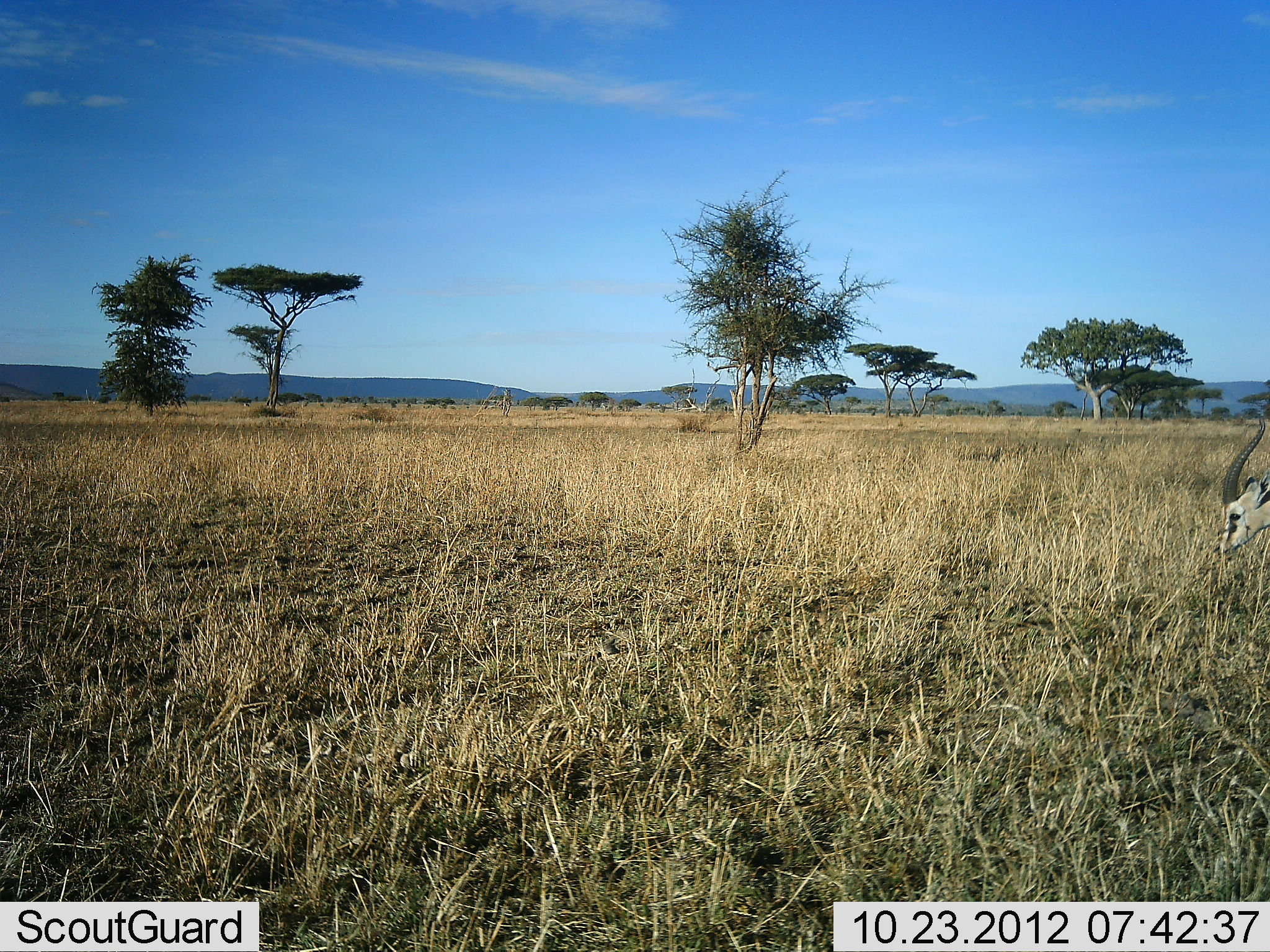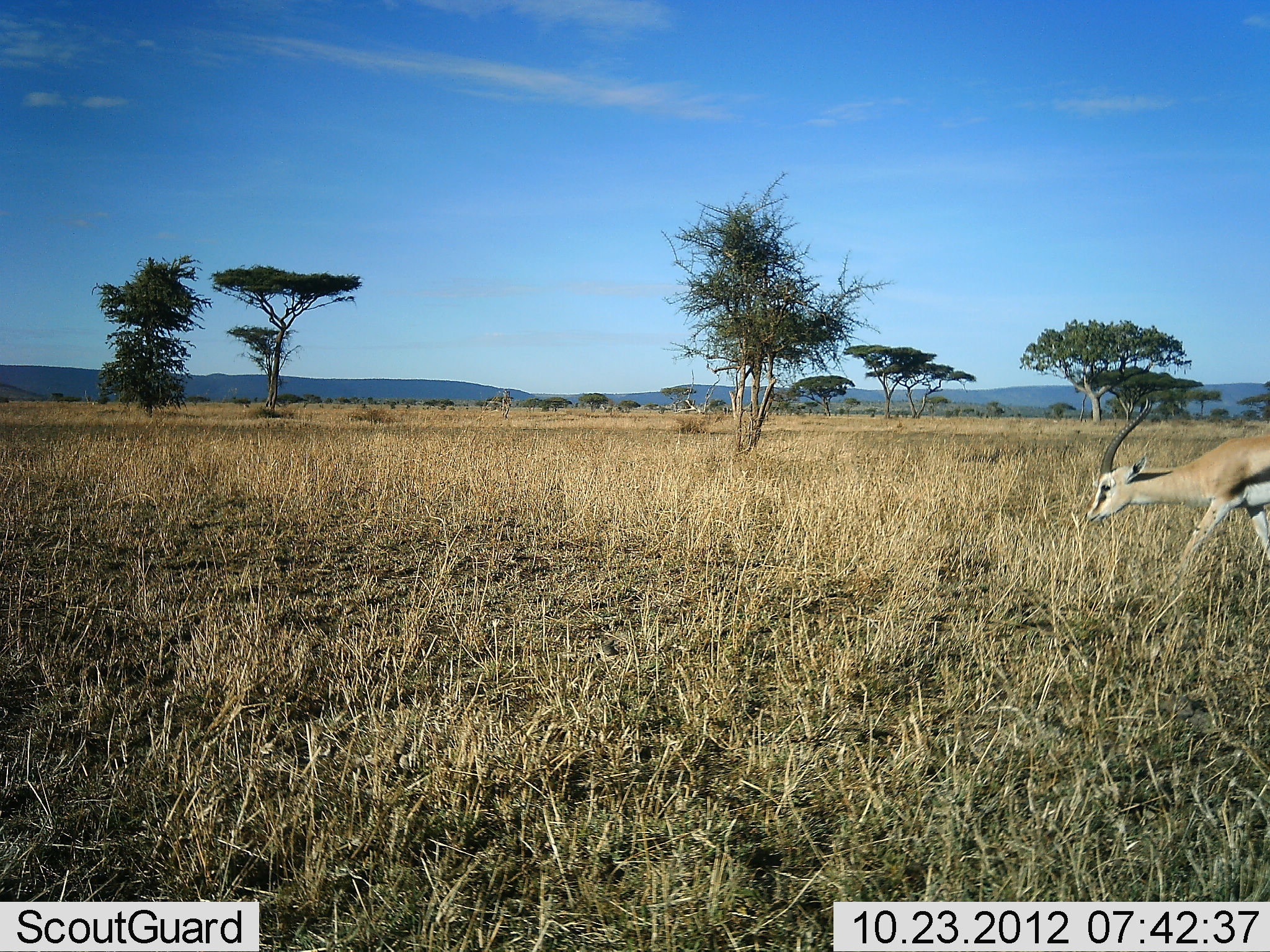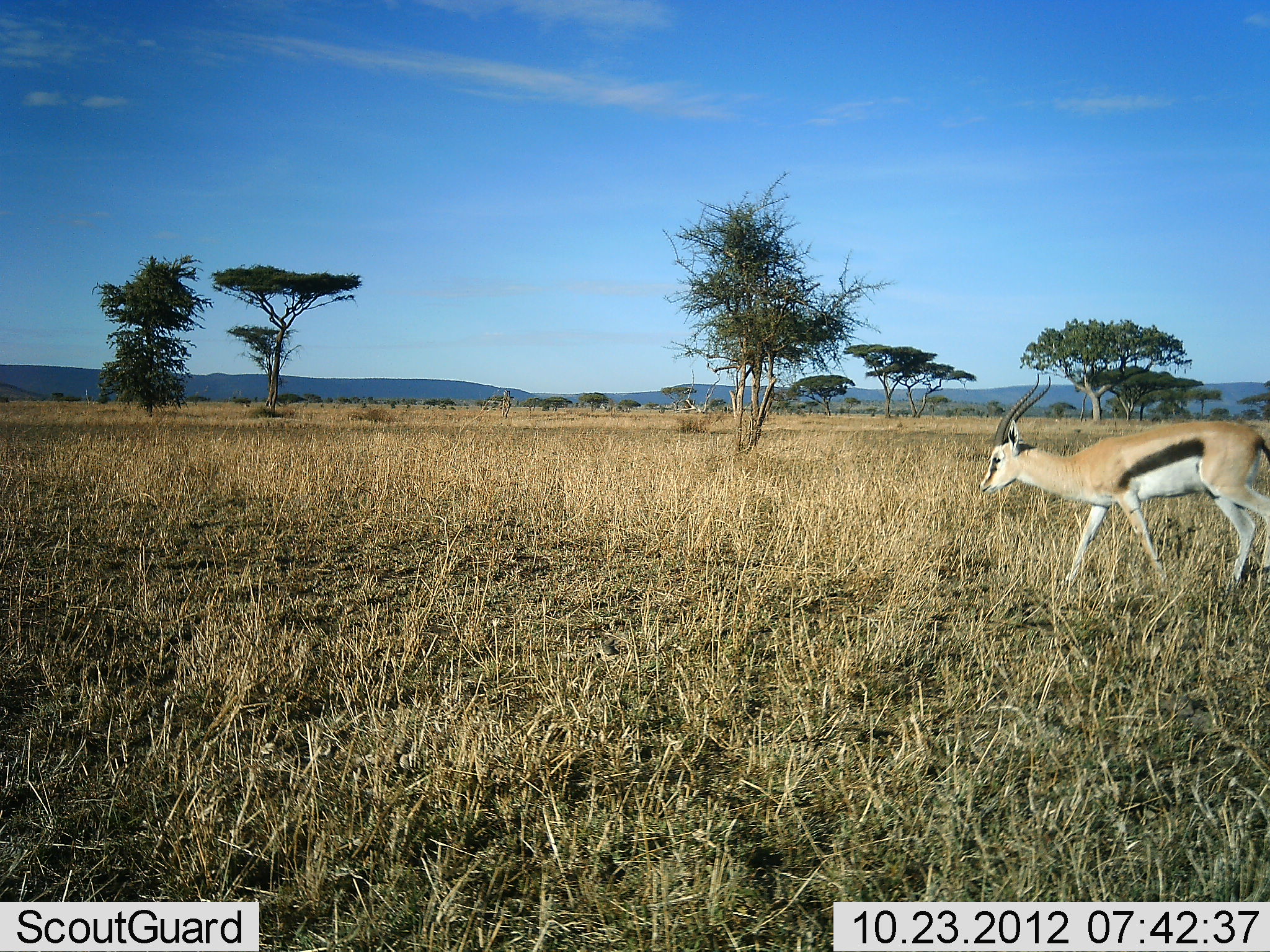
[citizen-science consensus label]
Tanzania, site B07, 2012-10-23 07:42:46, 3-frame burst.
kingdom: Animalia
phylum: Chordata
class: Mammalia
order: Artiodactyla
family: Bovidae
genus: Eudorcas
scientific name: Eudorcas thomsonii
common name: thomson's gazelle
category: gazellethomsons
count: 1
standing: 0%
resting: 0%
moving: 100%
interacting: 0%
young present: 0%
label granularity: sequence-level